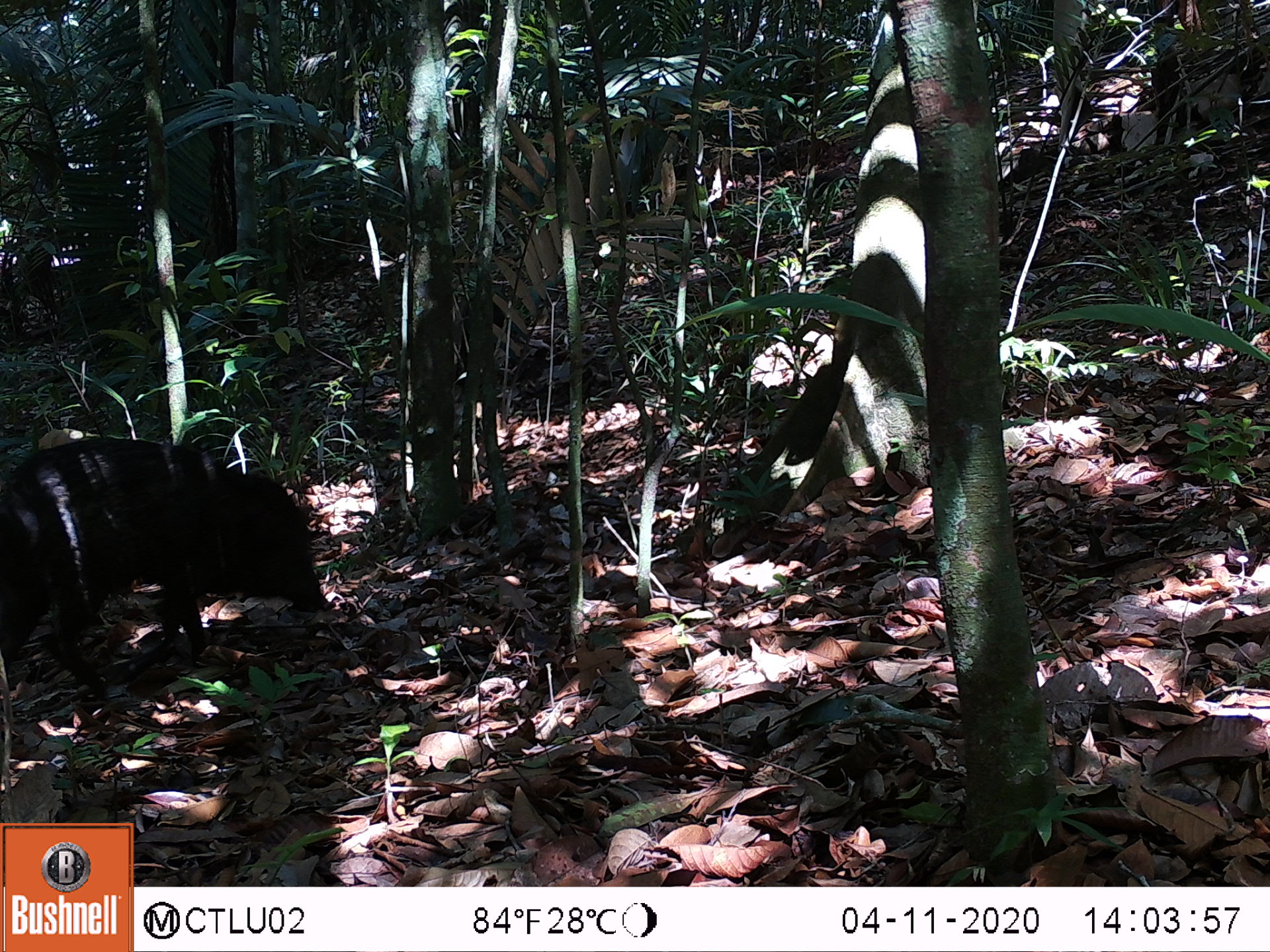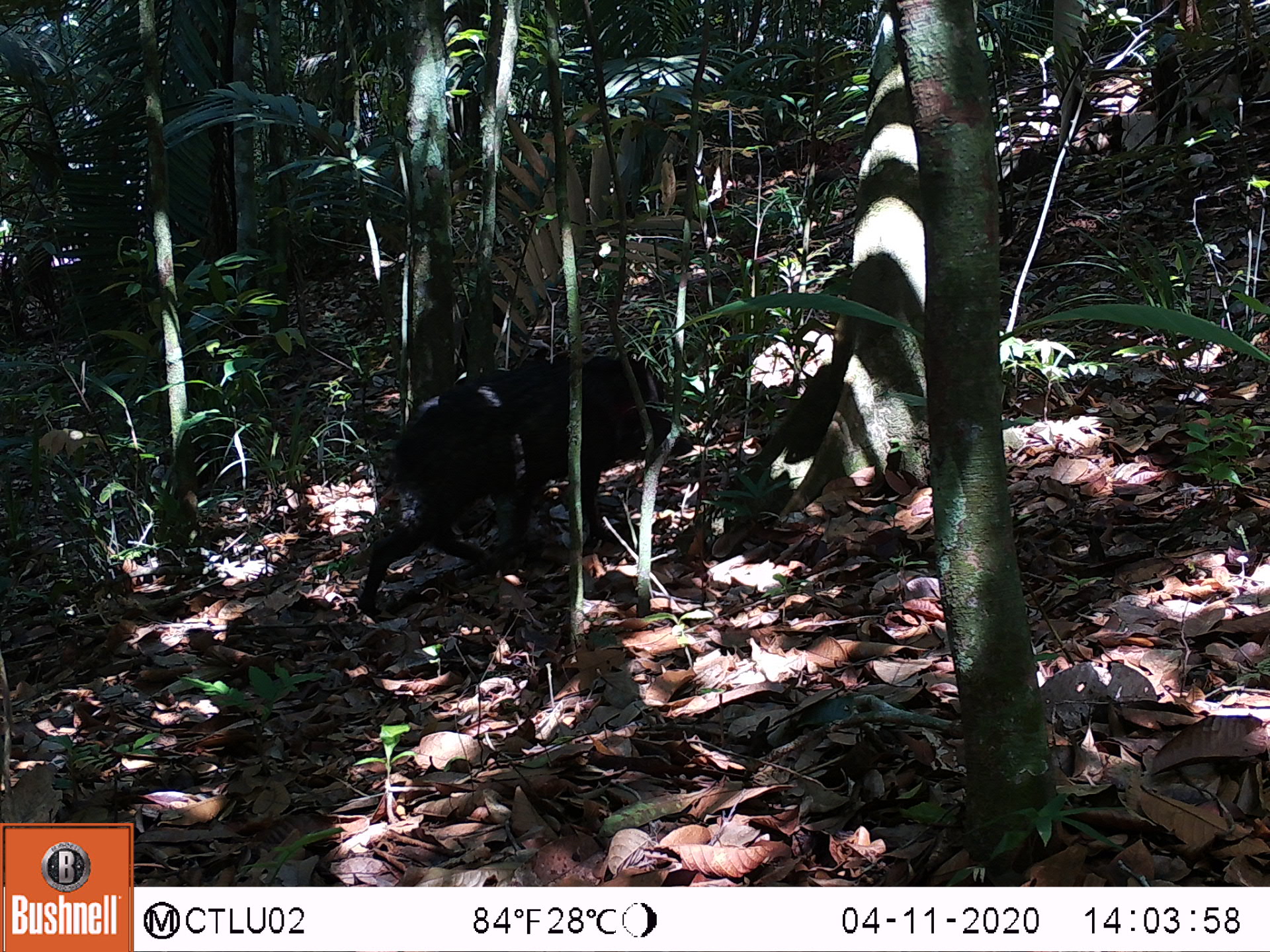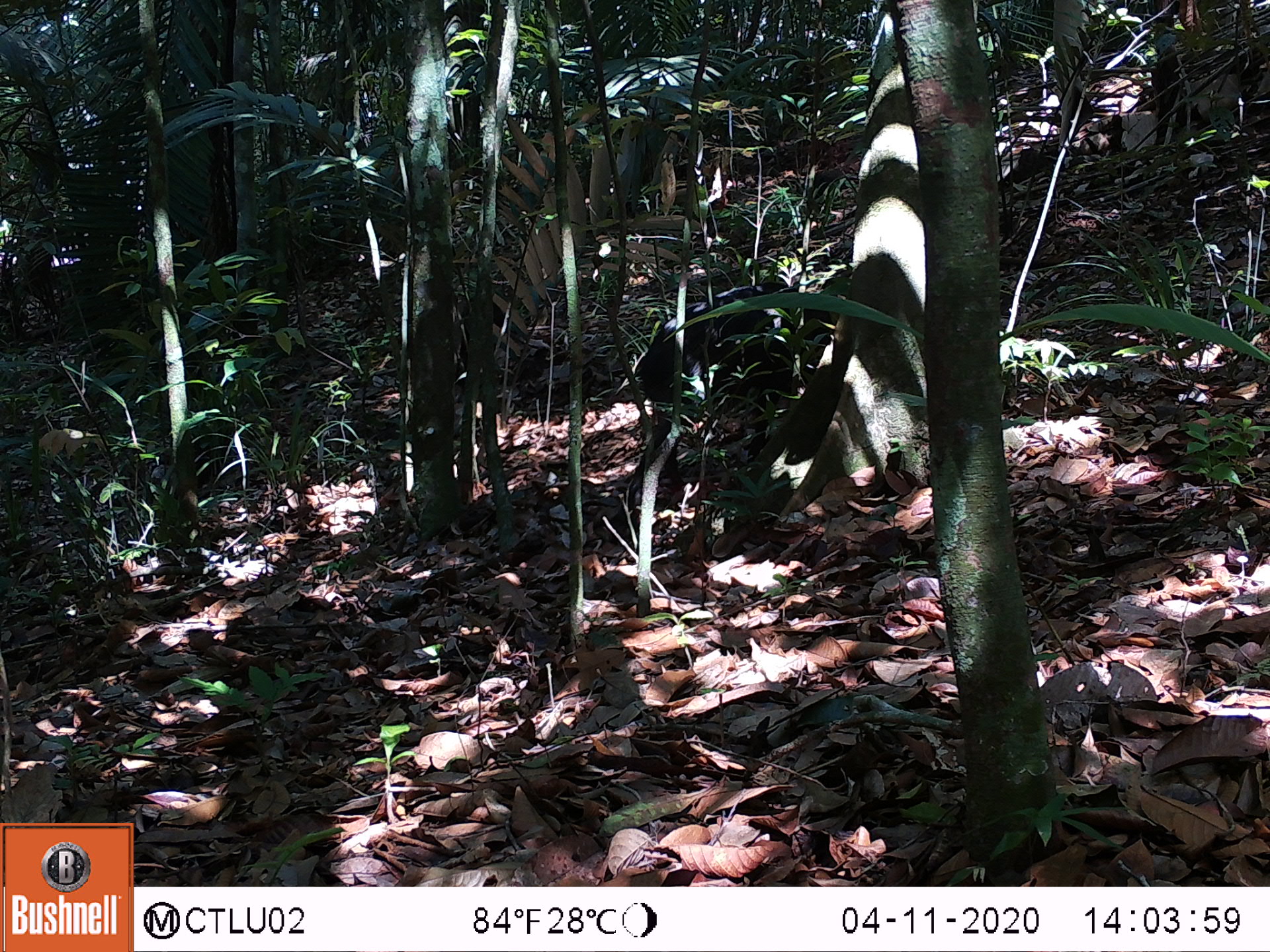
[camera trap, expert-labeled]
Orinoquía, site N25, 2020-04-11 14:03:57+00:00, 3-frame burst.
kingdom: Animalia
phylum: Chordata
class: Mammalia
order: Artiodactyla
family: Tayassuidae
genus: Pecari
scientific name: Pecari tajacu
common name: collared peccary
Collared peccary (Pecari tajacu).